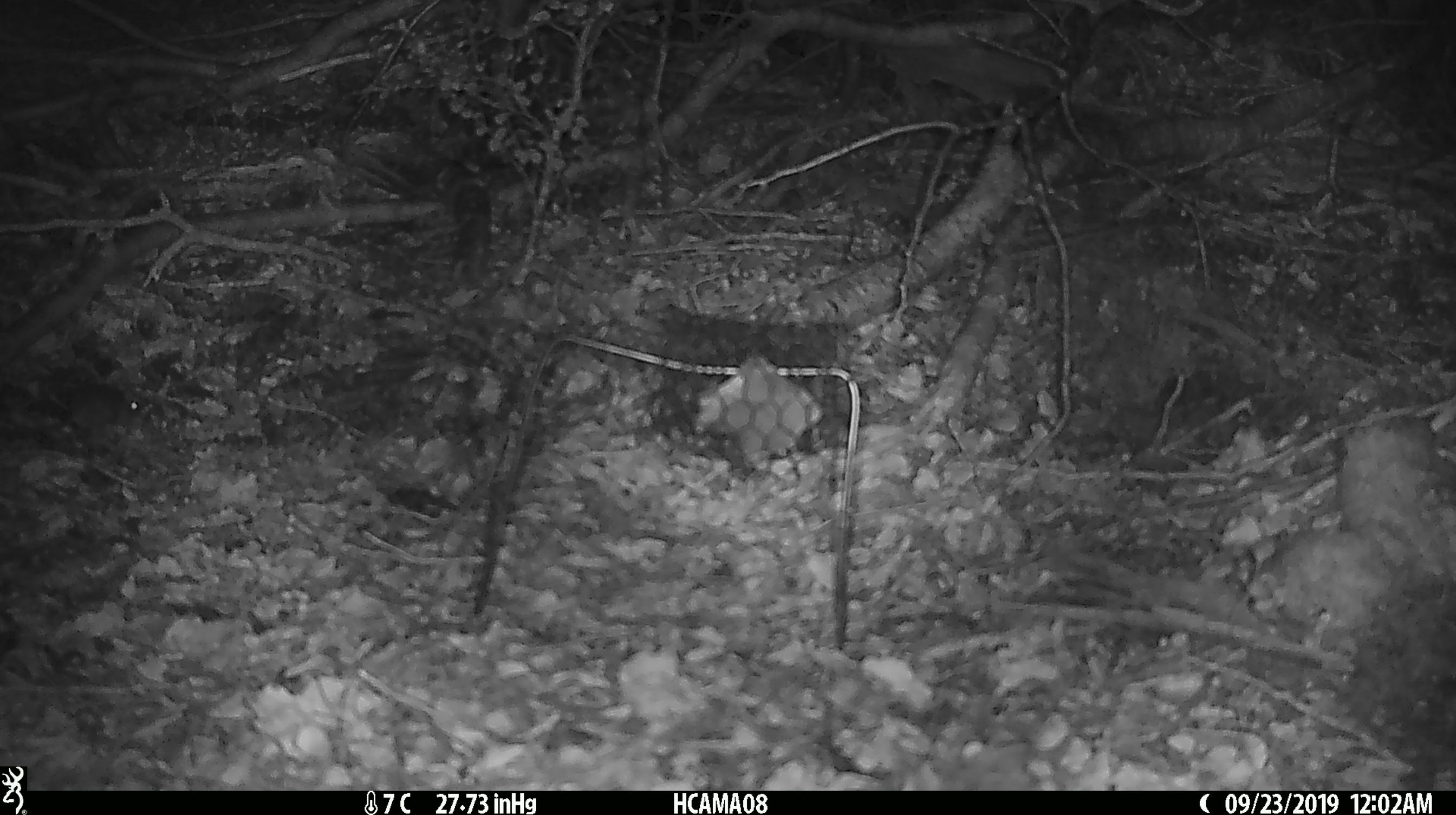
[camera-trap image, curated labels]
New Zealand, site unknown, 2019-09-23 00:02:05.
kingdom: Animalia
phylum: Chordata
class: Mammalia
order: Rodentia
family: Muridae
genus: Mus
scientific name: Mus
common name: mouse